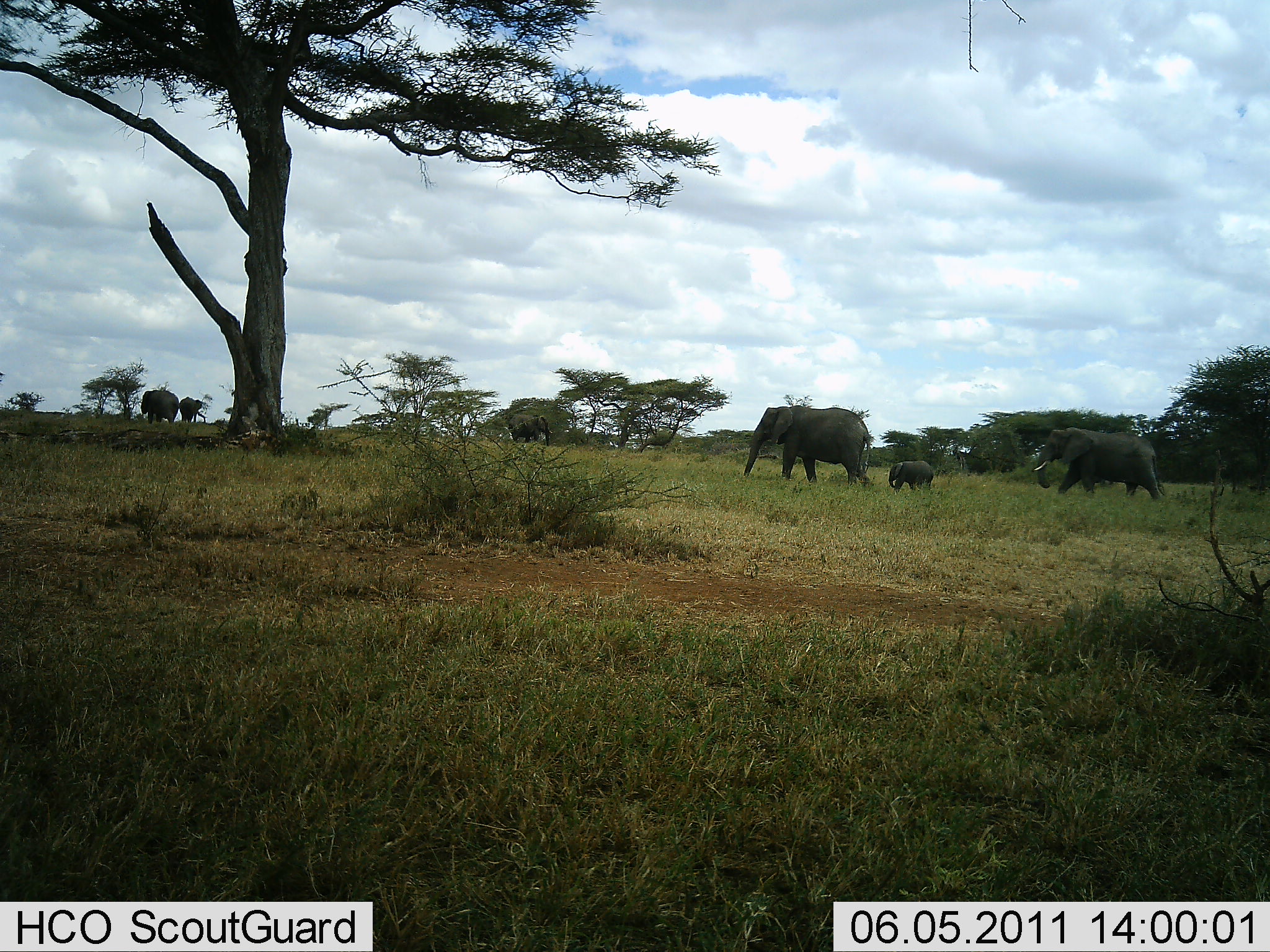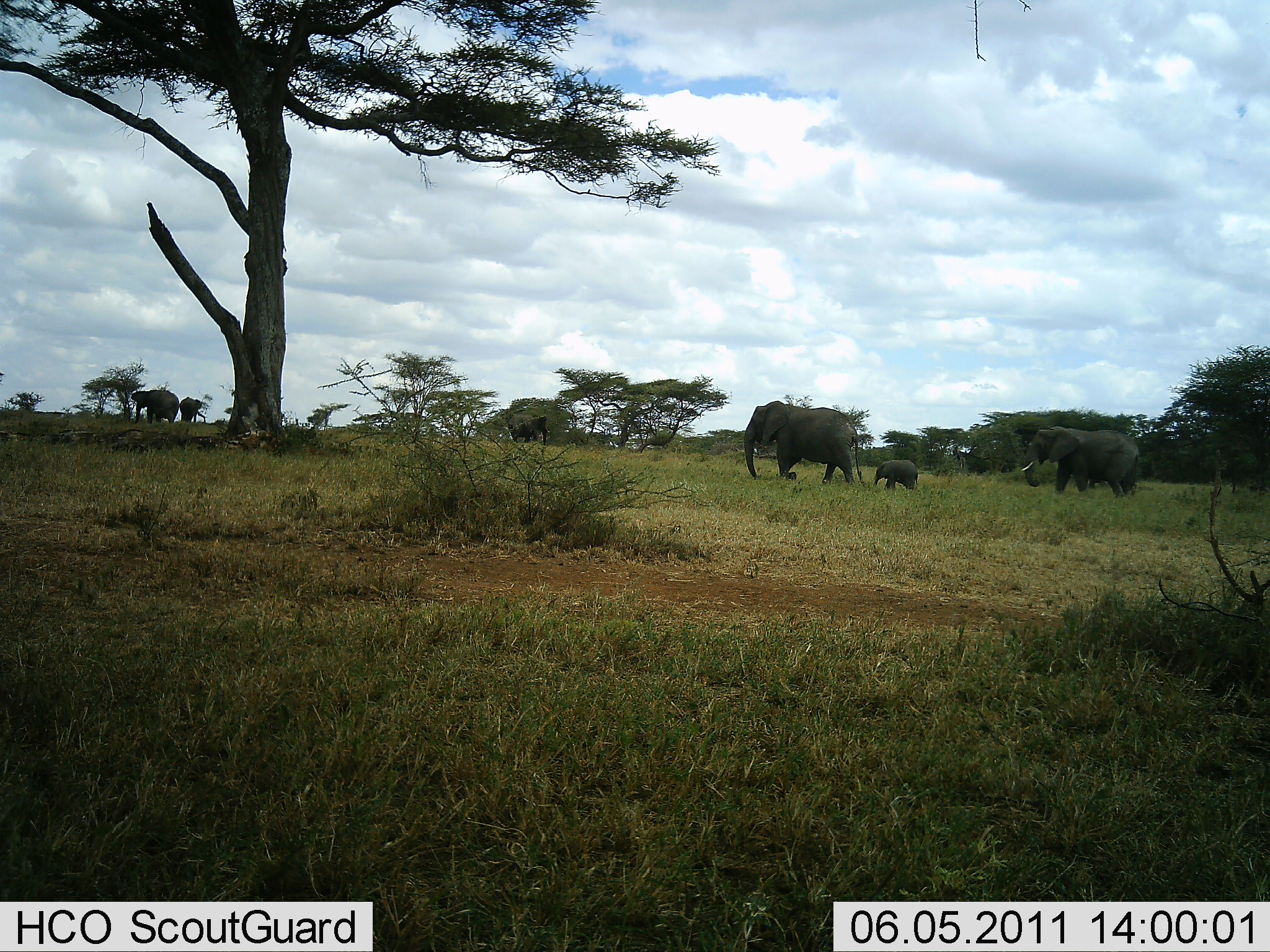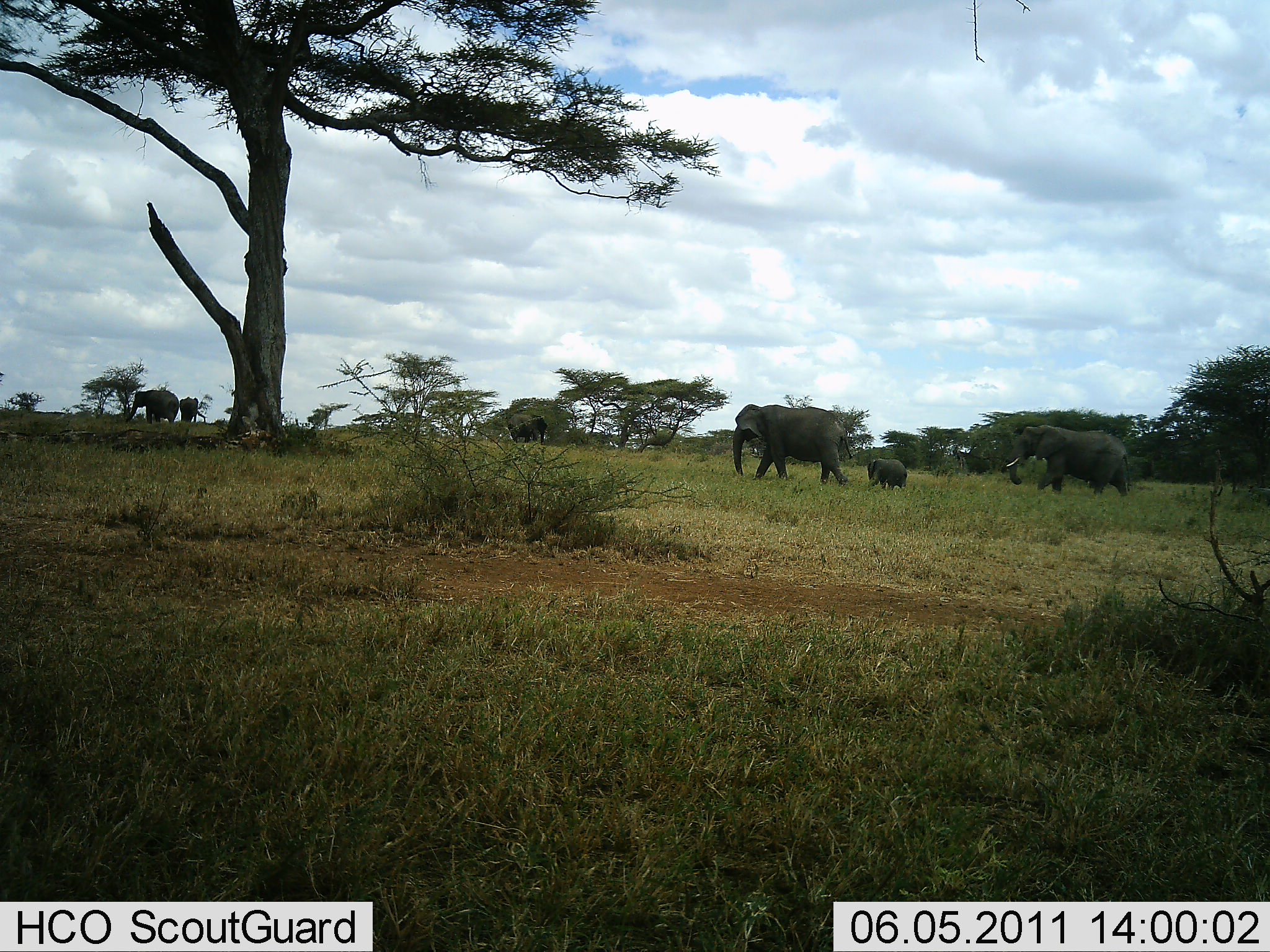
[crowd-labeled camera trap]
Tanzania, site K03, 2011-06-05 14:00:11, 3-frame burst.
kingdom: Animalia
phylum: Chordata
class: Mammalia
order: Proboscidea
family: Elephantidae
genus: Loxodonta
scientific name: Loxodonta africana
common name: african bush elephant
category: elephant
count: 6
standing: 50%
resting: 0%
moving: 100%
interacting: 0%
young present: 93%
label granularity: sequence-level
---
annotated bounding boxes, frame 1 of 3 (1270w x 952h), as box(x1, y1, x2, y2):
animal: box(744, 405, 874, 491); box(1033, 428, 1165, 500); box(888, 460, 934, 494)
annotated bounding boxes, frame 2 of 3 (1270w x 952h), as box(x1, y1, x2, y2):
animal: box(744, 401, 863, 484); box(1022, 426, 1140, 498); box(874, 459, 919, 491)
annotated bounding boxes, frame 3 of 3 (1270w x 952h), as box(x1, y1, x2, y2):
animal: box(733, 404, 853, 486); box(1007, 424, 1132, 497); box(867, 459, 908, 492)